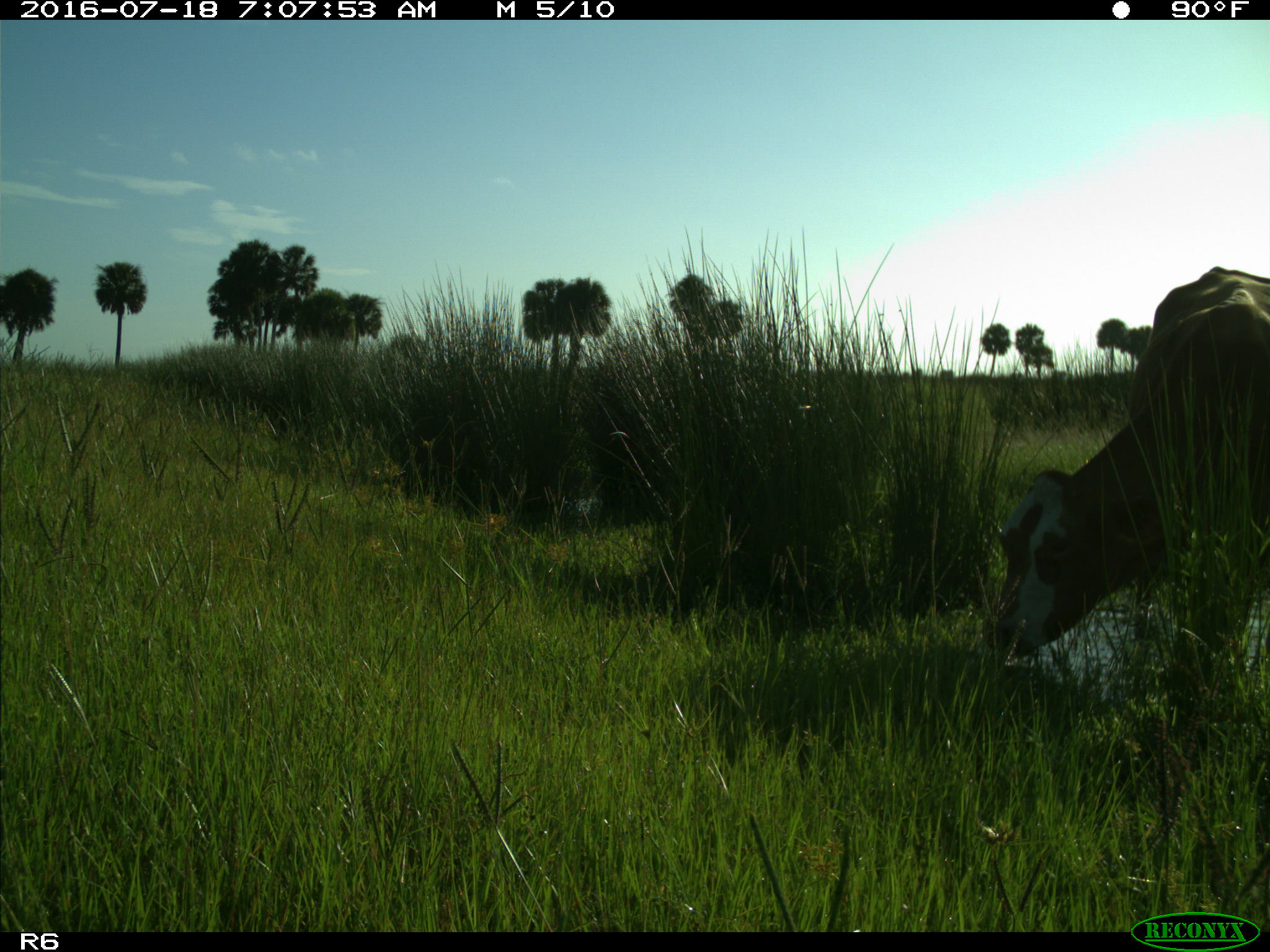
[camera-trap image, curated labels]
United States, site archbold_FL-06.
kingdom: Animalia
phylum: Chordata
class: Mammalia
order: Artiodactyla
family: Bovidae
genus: Bos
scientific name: Bos taurus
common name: domestic cow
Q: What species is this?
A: Bos taurus (domestic cow).